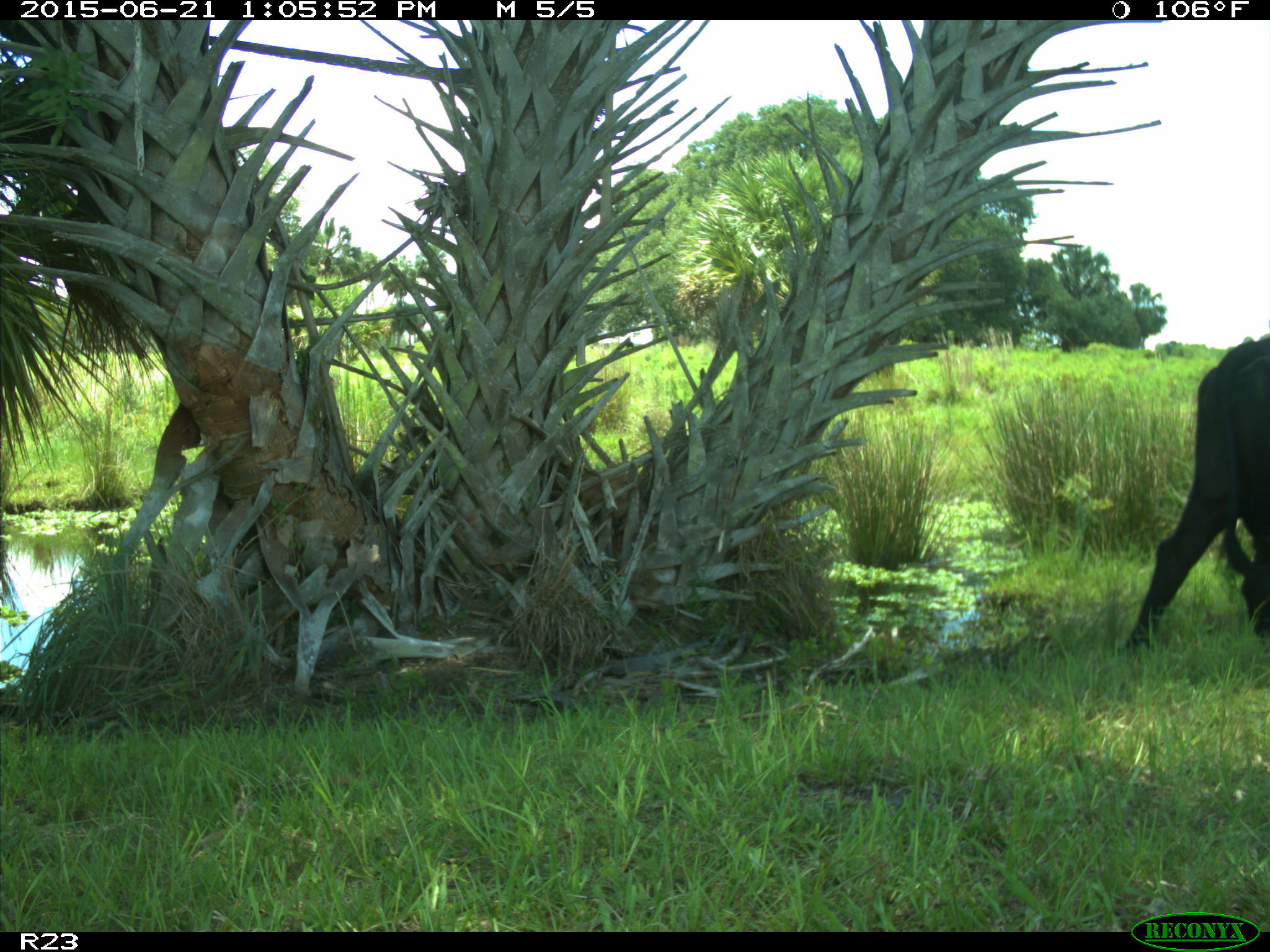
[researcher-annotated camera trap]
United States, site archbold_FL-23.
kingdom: Animalia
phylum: Chordata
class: Mammalia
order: Artiodactyla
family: Bovidae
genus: Bos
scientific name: Bos taurus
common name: domestic cow